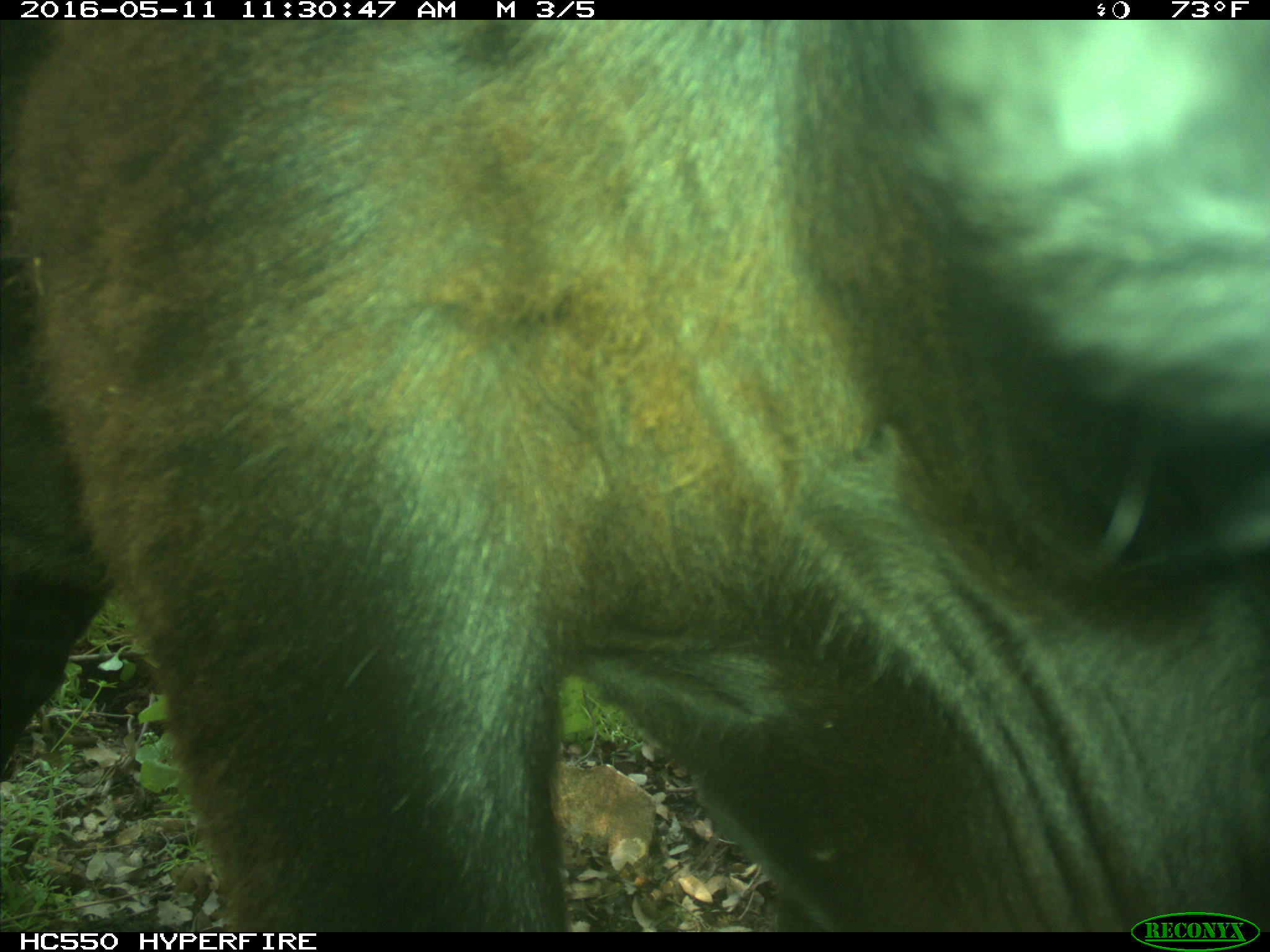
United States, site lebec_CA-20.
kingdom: Animalia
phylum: Chordata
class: Mammalia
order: Artiodactyla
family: Bovidae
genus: Bos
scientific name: Bos taurus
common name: domestic cow